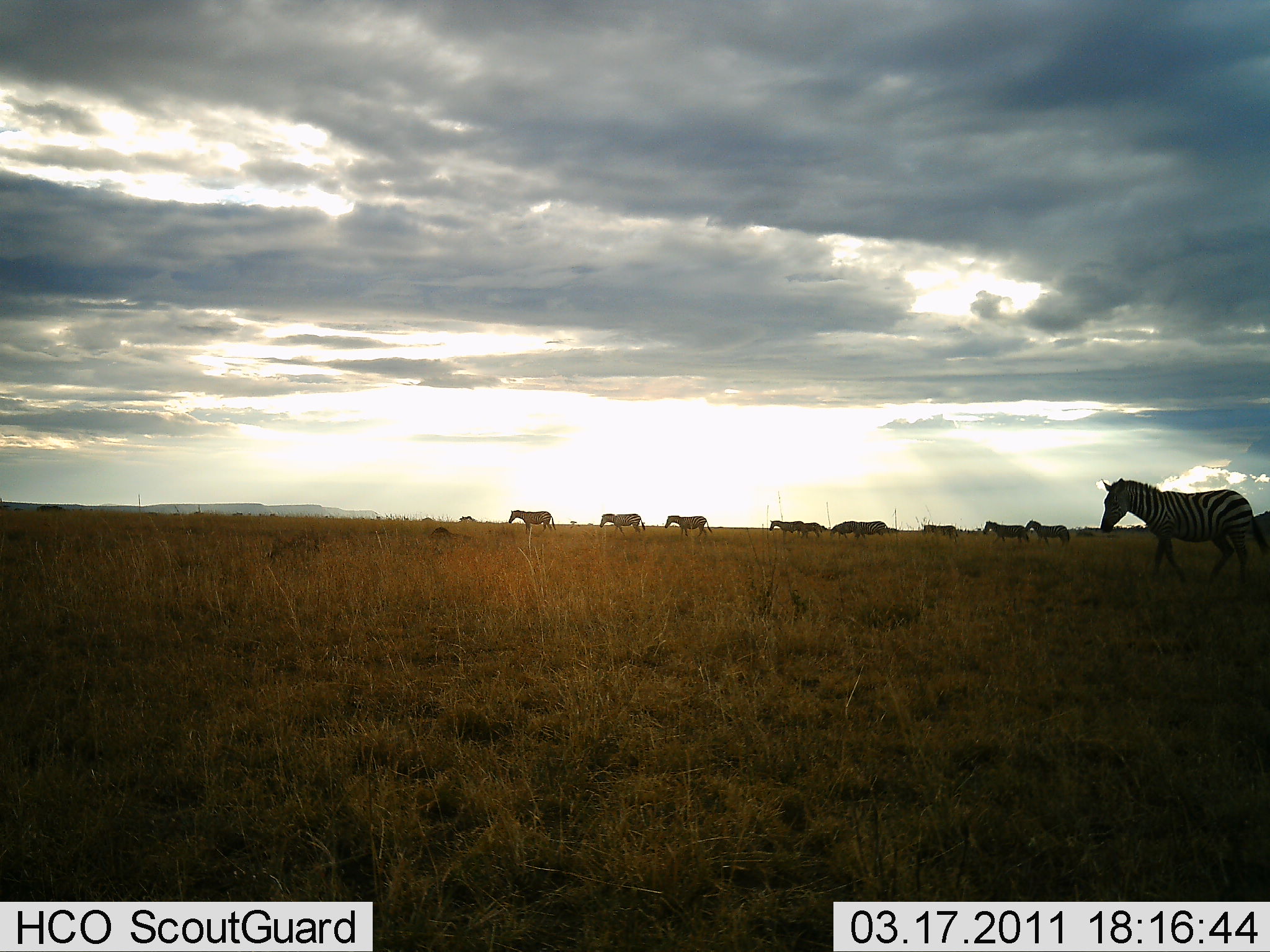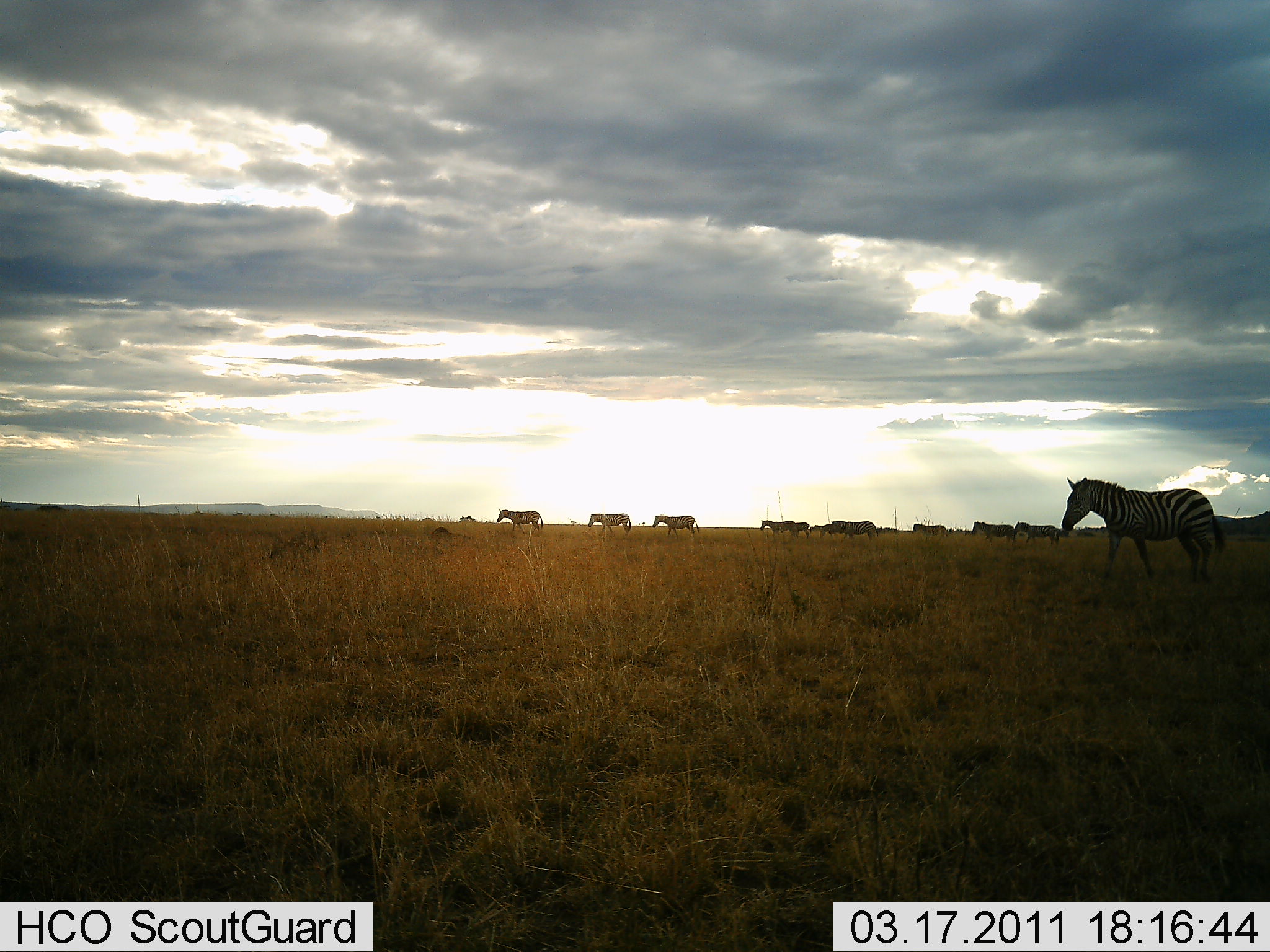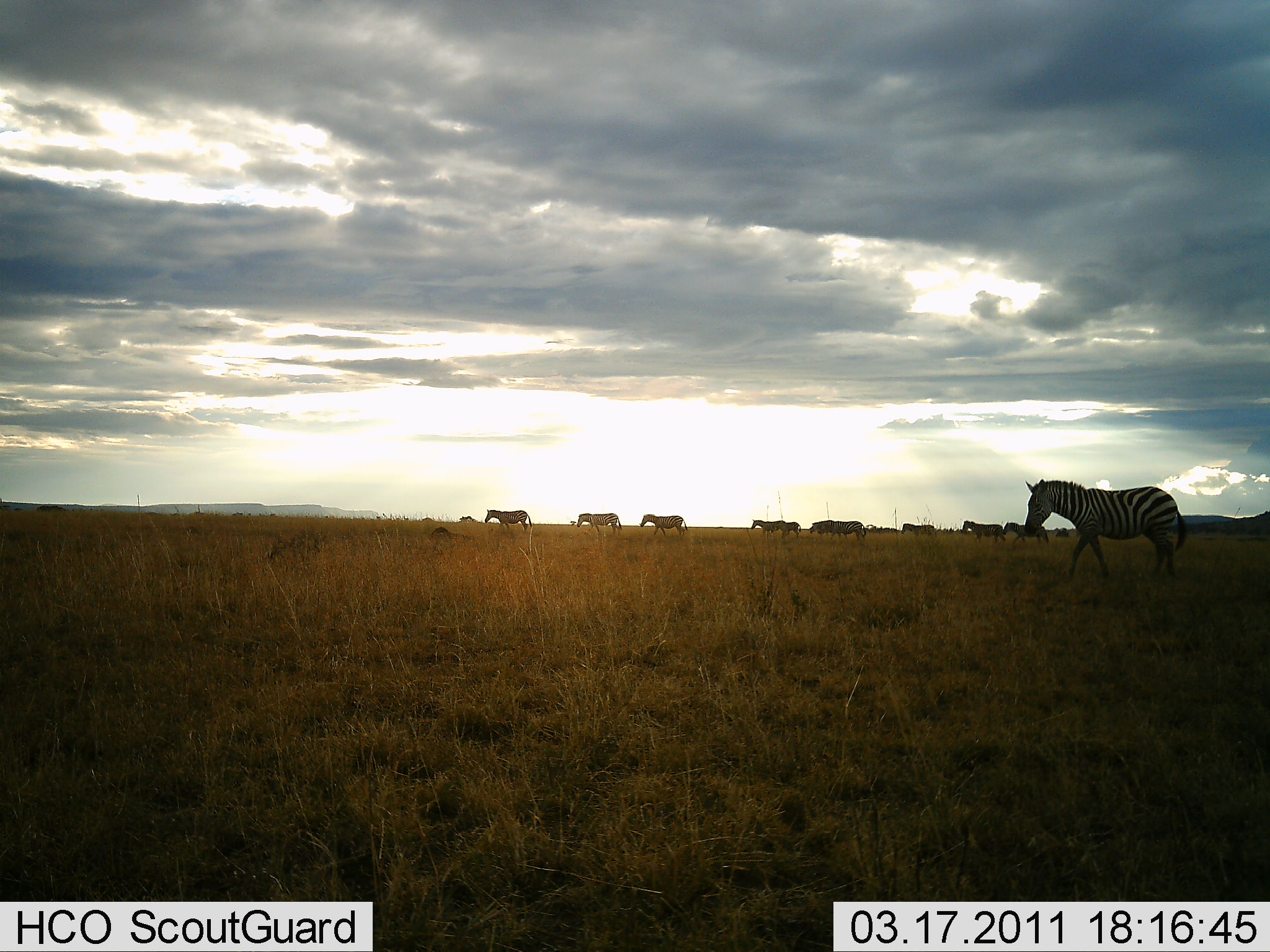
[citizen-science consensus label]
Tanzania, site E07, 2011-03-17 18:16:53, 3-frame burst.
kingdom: Animalia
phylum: Chordata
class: Mammalia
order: Perissodactyla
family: Equidae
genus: Equus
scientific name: Equus quagga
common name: plains zebra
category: zebra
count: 10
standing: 8%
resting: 0%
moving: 100%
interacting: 0%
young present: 0%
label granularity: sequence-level